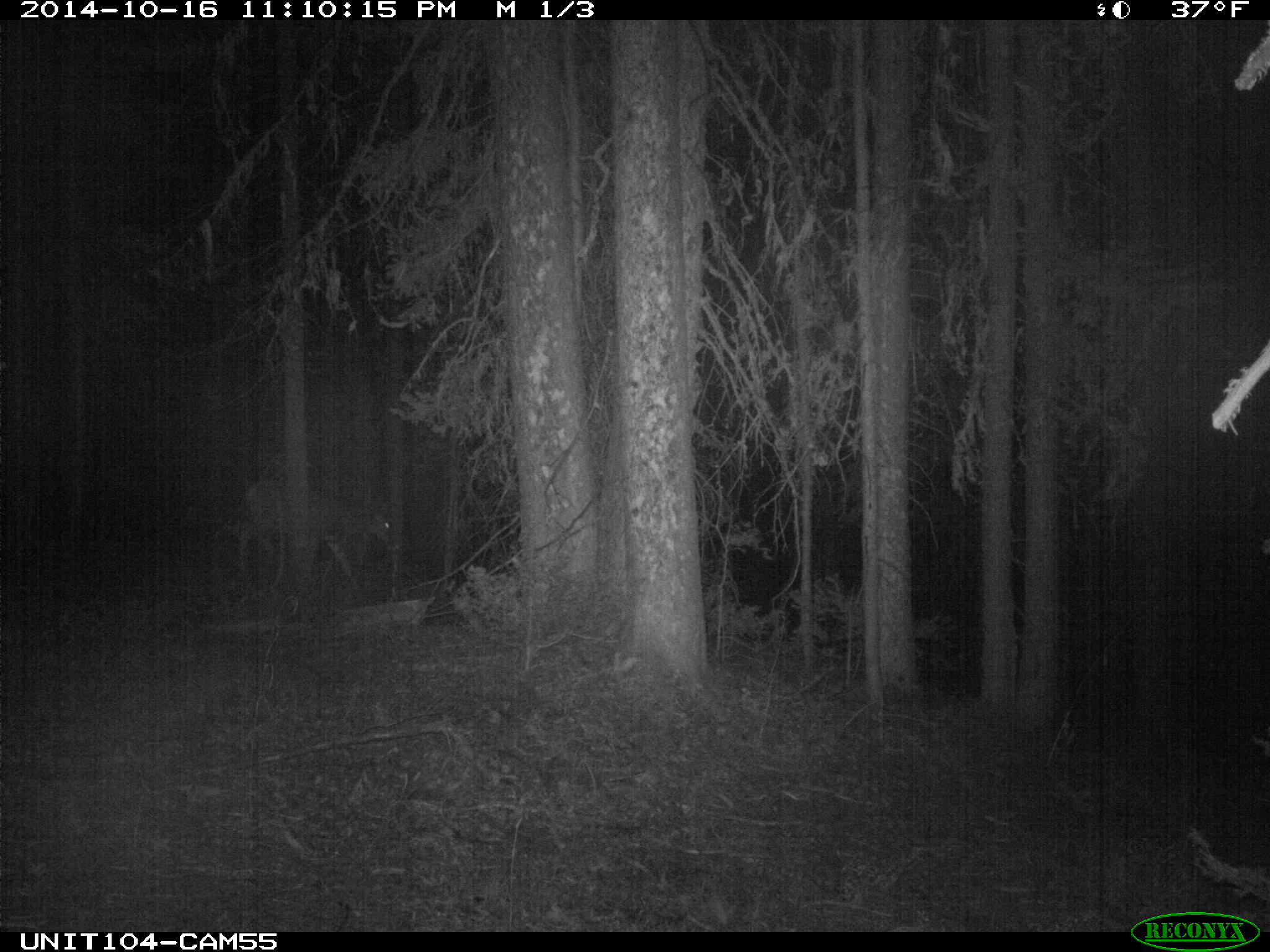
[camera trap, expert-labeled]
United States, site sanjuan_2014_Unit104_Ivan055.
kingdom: Animalia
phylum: Chordata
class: Mammalia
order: Artiodactyla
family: Cervidae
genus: Odocoileus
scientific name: Odocoileus hemionus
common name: mule deer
Odocoileus hemionus (mule deer).